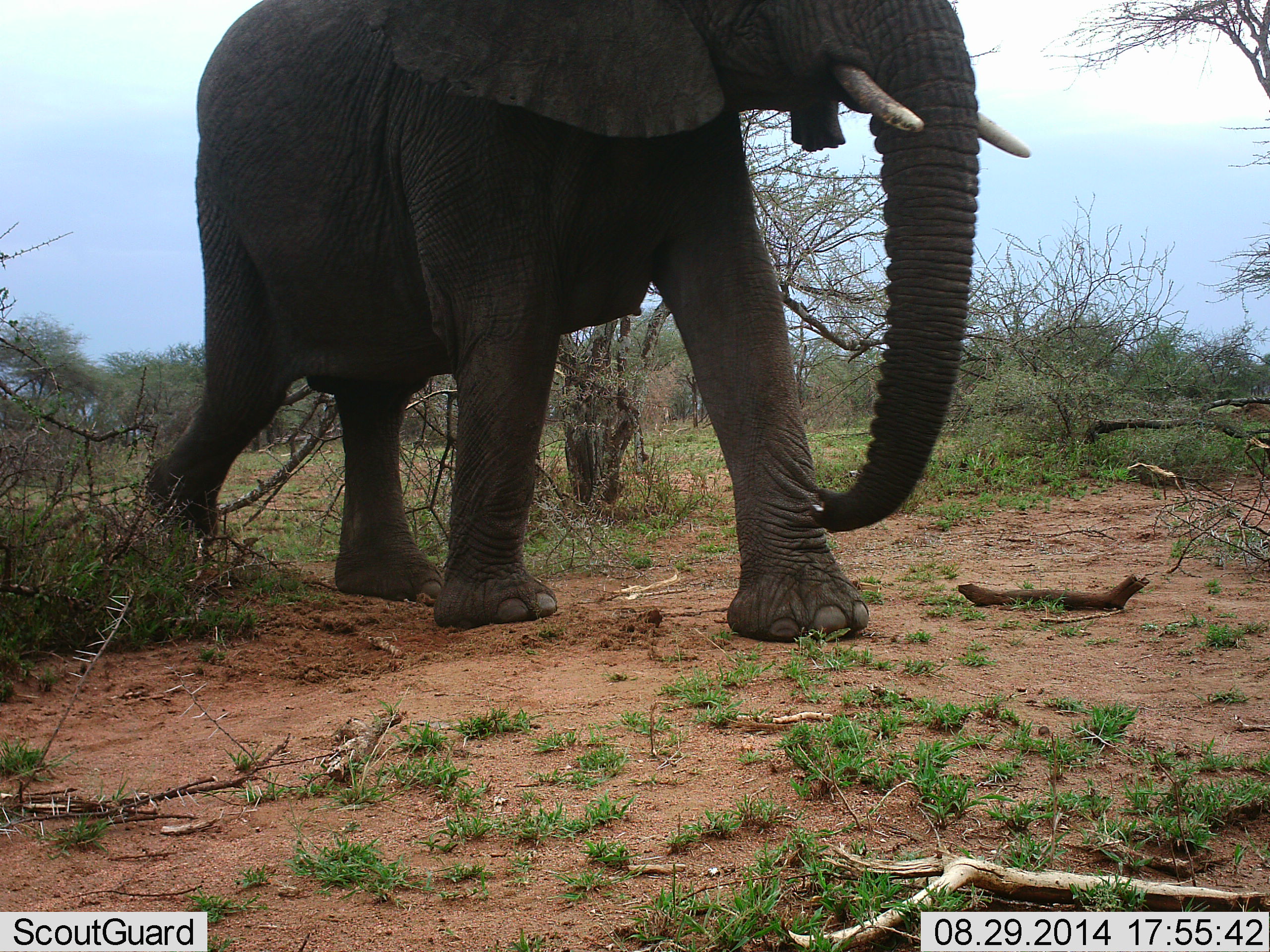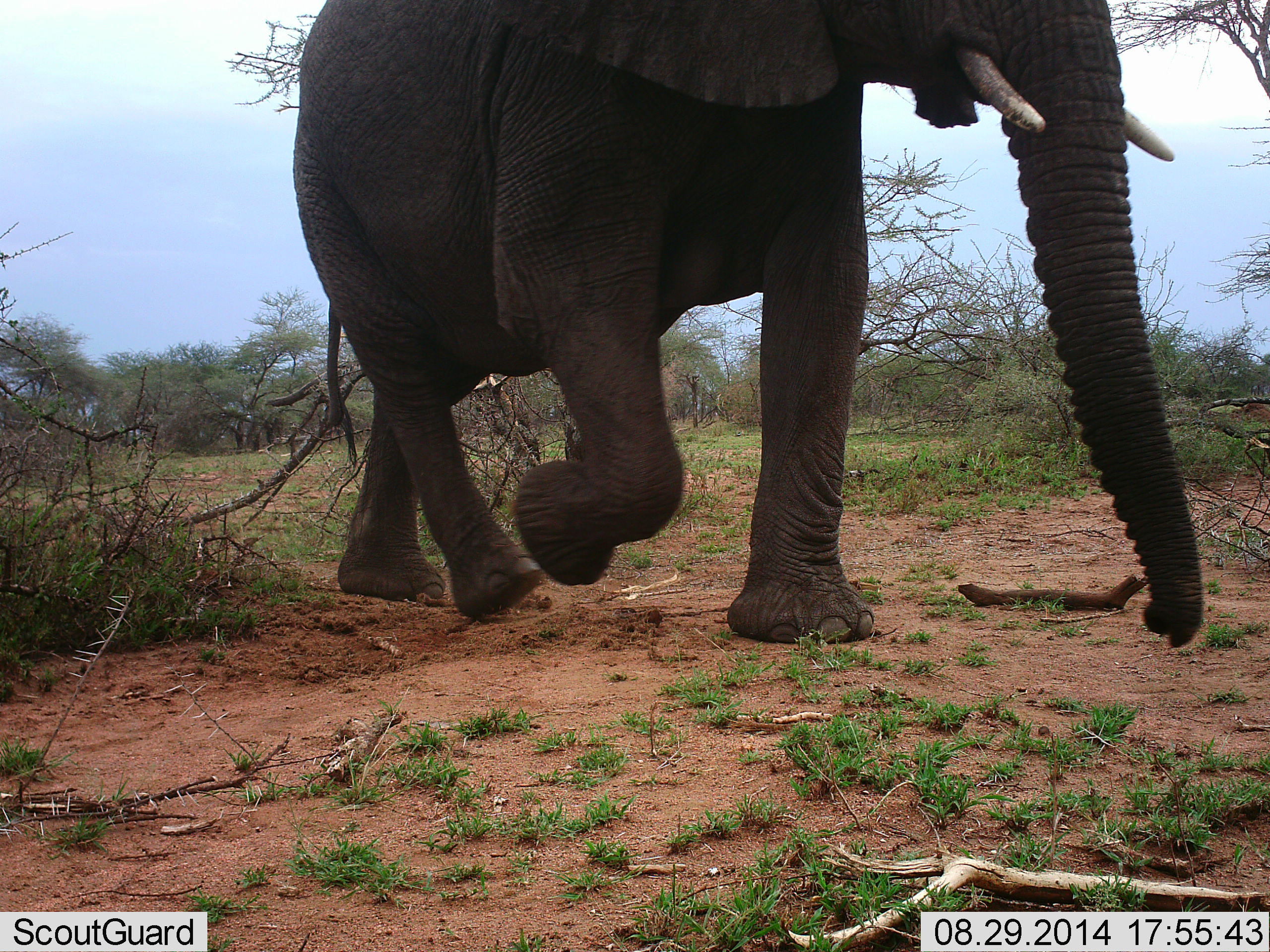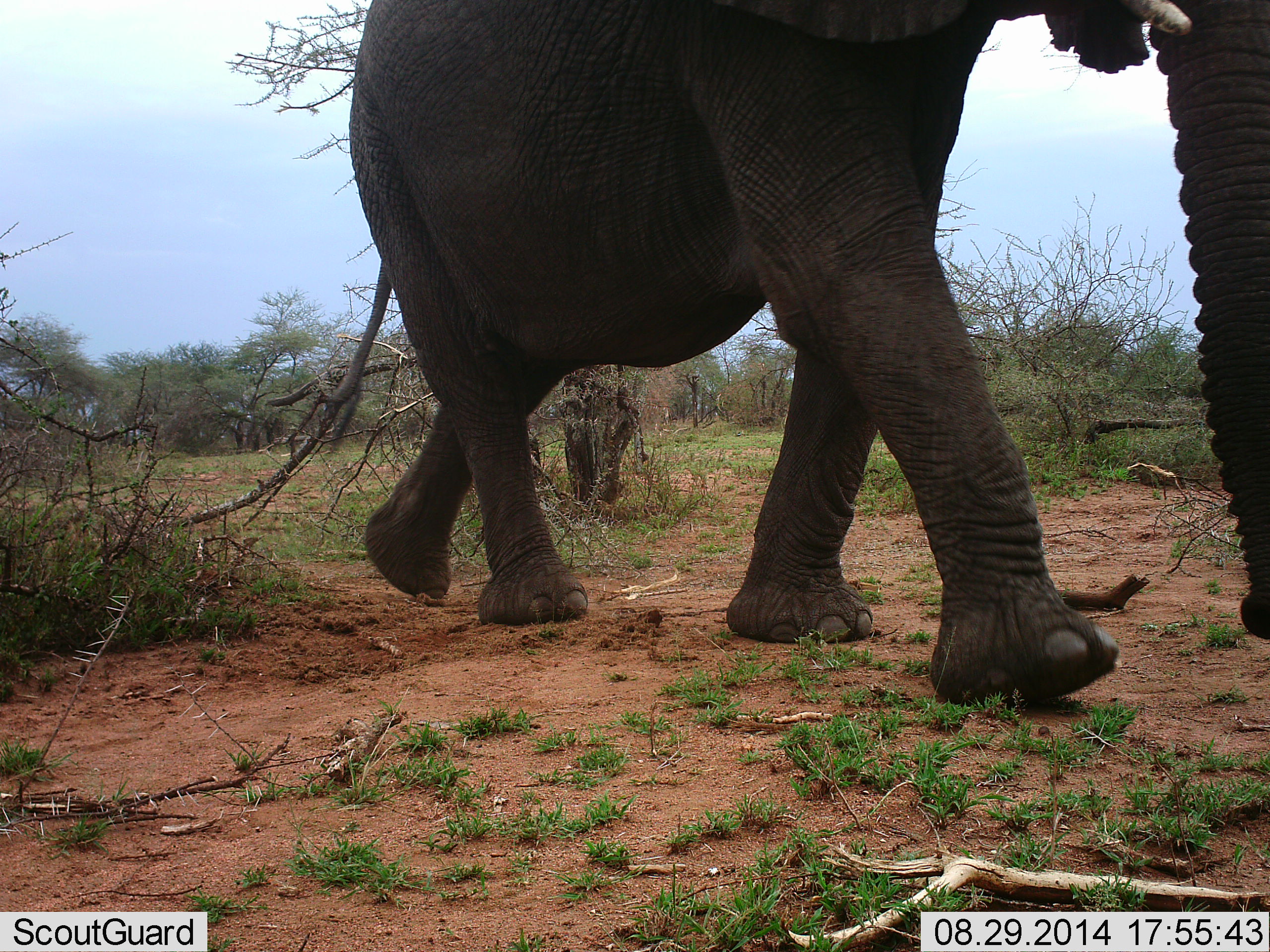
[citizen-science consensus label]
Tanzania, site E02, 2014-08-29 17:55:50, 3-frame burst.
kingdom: Animalia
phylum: Chordata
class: Mammalia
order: Proboscidea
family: Elephantidae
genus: Loxodonta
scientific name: Loxodonta africana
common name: african bush elephant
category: elephant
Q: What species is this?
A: Elephant (african bush elephant) (Loxodonta africana).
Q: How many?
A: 1.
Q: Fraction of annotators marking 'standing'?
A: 0%.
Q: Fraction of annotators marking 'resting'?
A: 0%.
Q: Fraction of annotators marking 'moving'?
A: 100%.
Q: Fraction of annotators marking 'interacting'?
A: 0%.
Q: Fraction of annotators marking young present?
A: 0%.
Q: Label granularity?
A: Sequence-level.